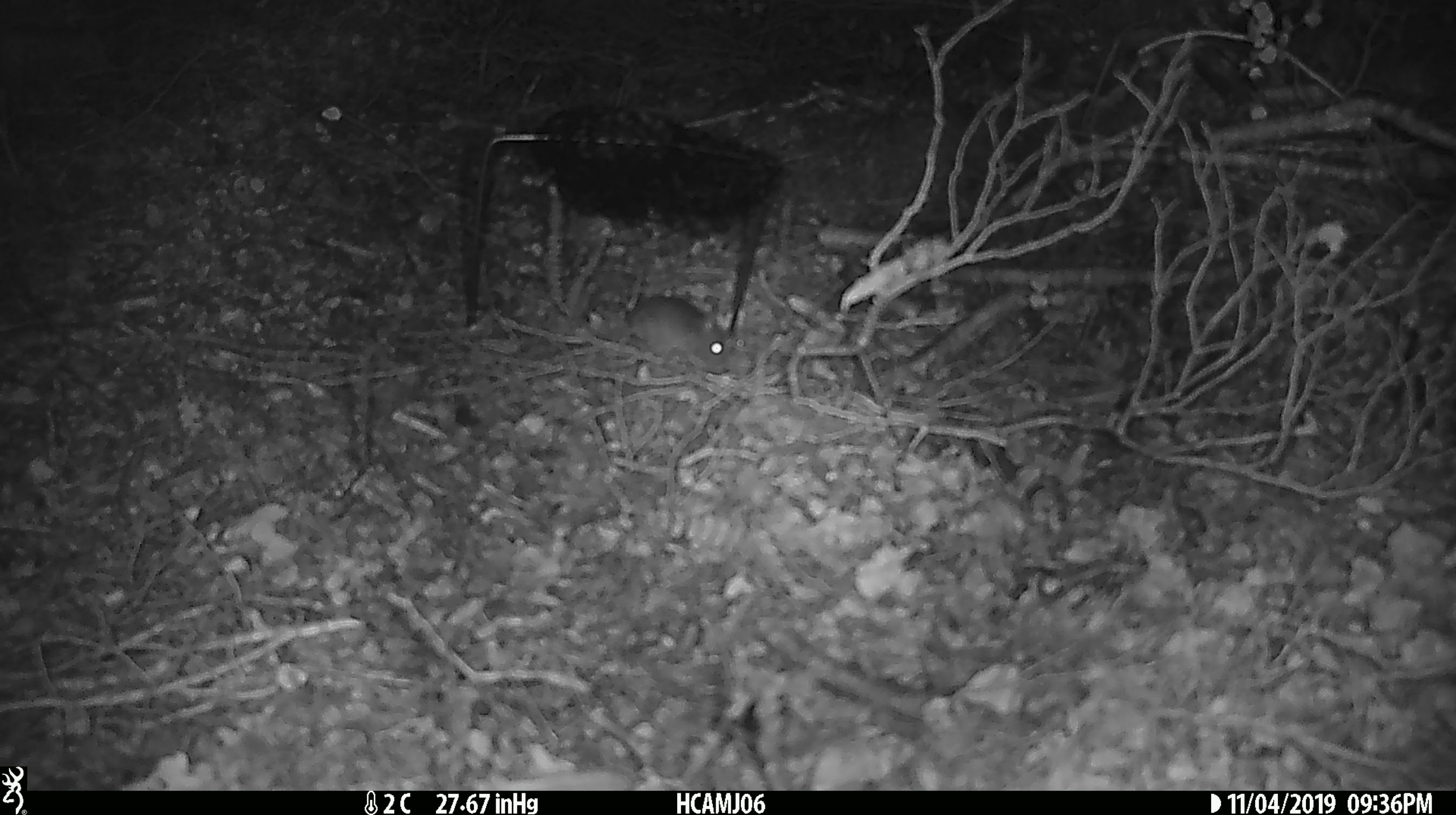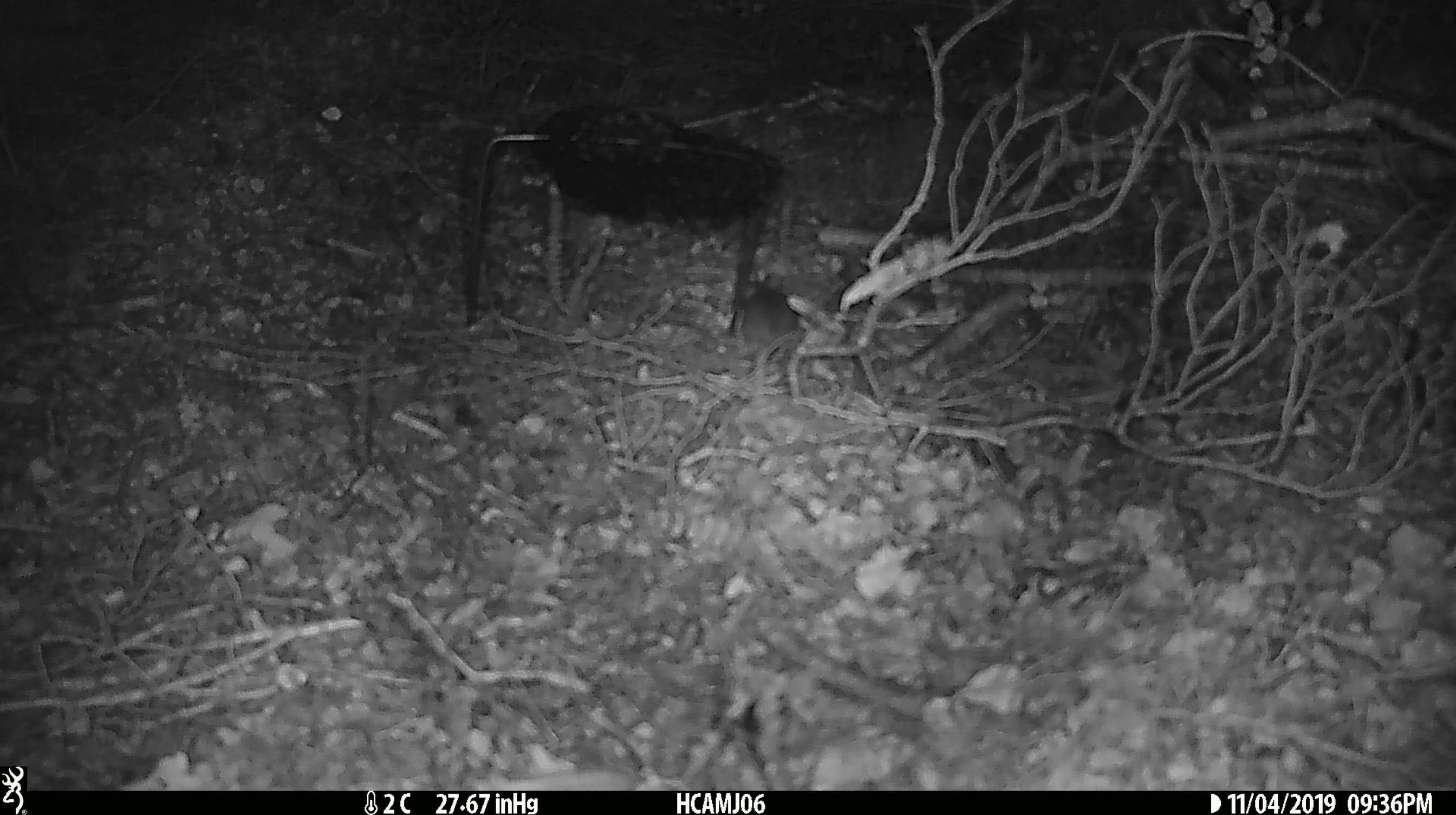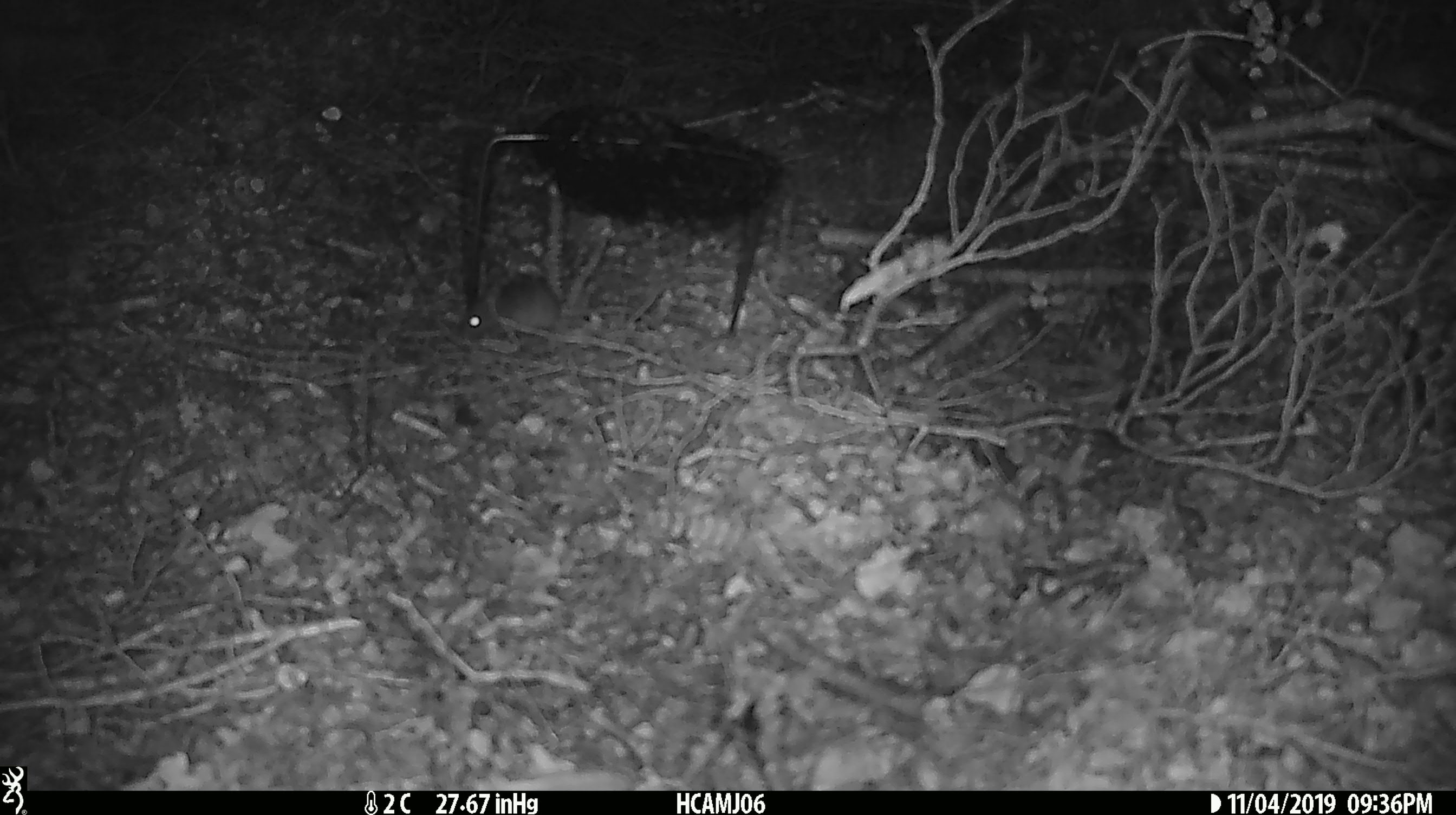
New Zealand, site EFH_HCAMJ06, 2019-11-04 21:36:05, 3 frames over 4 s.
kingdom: Animalia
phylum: Chordata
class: Mammalia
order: Rodentia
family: Muridae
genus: Mus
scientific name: Mus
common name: mouse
Mouse (Mus).